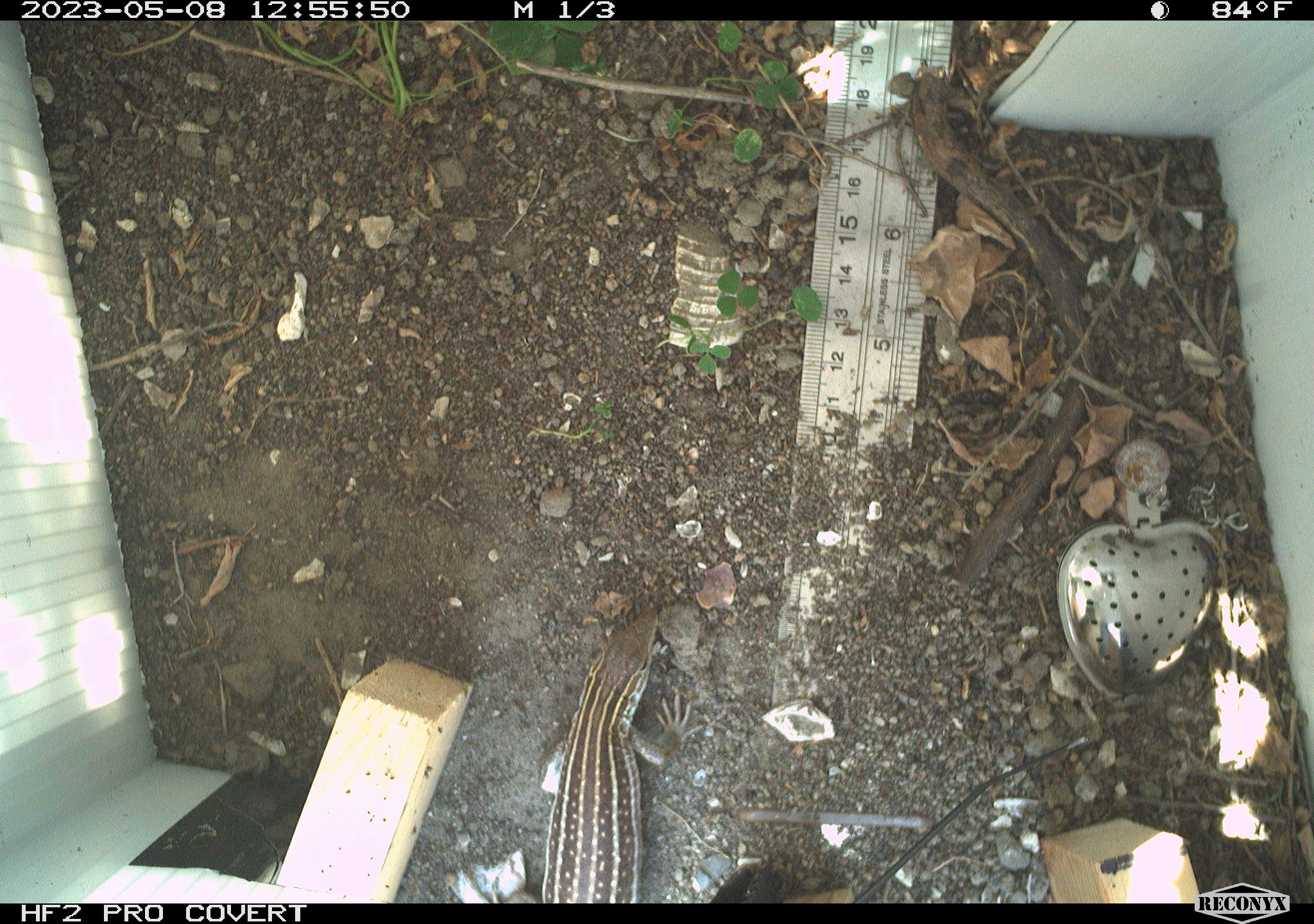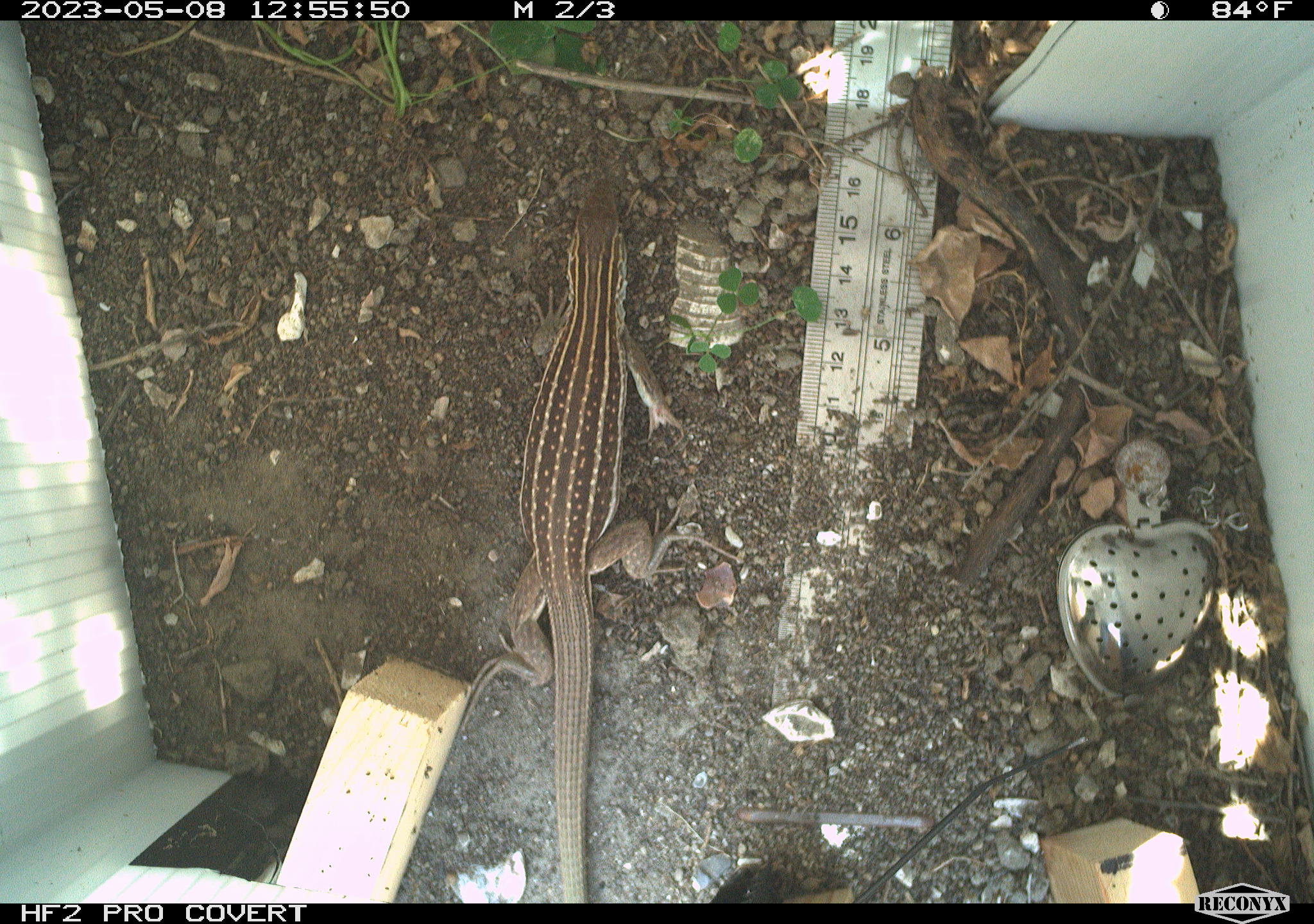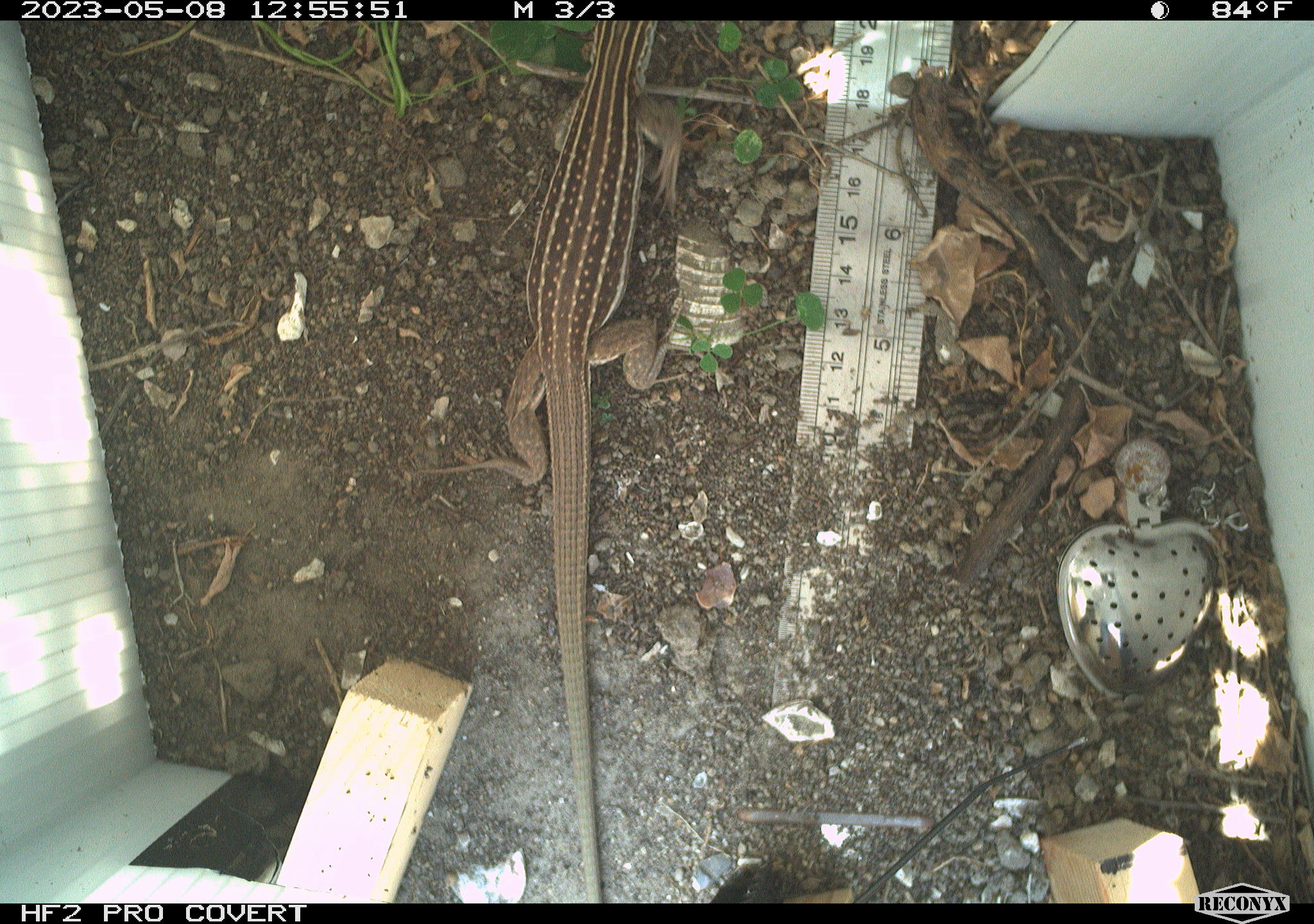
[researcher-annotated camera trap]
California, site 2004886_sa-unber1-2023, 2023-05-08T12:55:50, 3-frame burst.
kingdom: Animalia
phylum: Chordata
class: Reptilia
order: Squamata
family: Teiidae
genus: Aspidoscelis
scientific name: Aspidoscelis tigris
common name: western whiptail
Western whiptail (Aspidoscelis tigris).